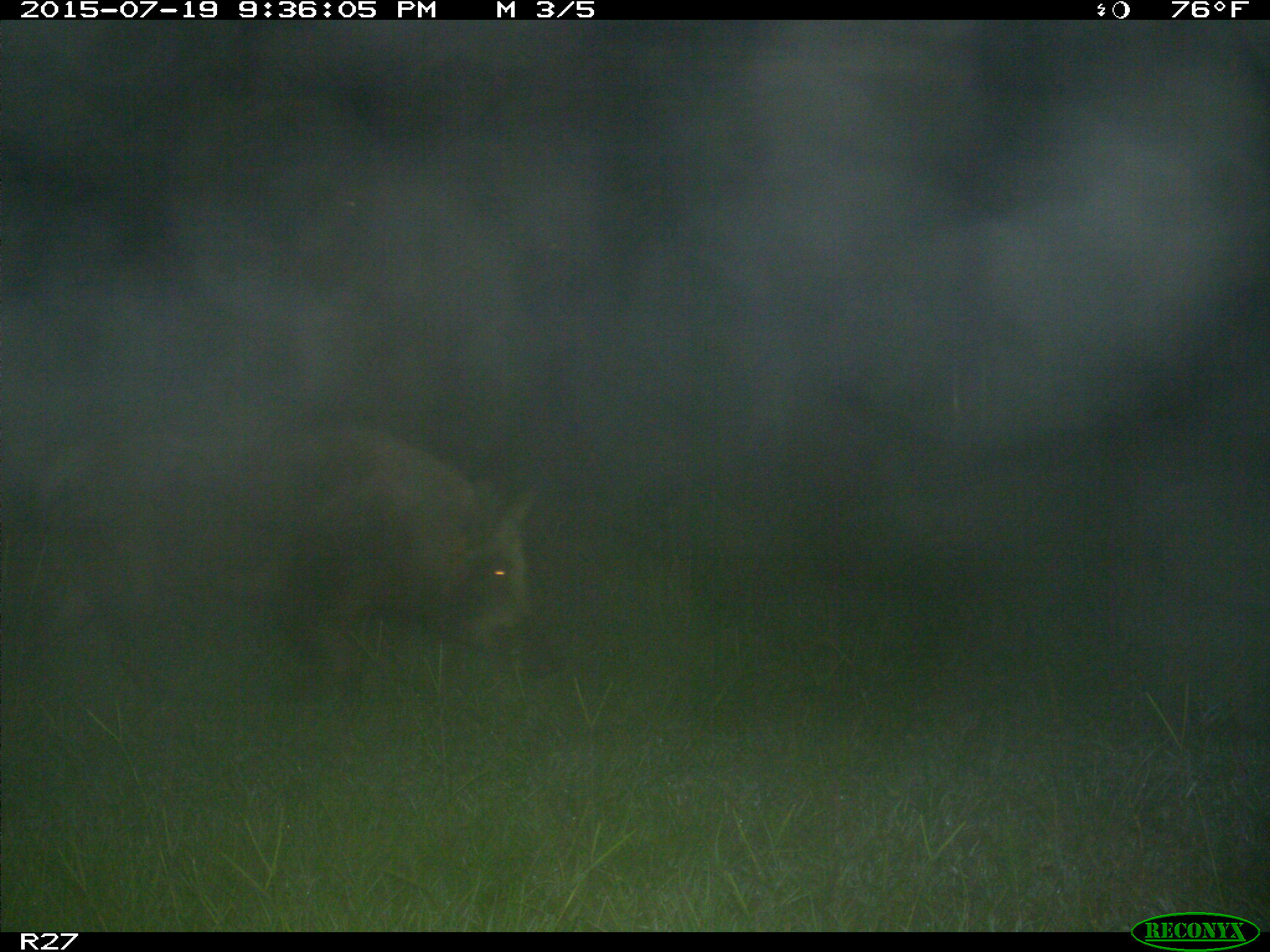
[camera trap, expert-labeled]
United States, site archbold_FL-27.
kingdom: Animalia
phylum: Chordata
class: Mammalia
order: Artiodactyla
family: Suidae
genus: Sus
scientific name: Sus scrofa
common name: wild boar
Sus scrofa (wild boar).